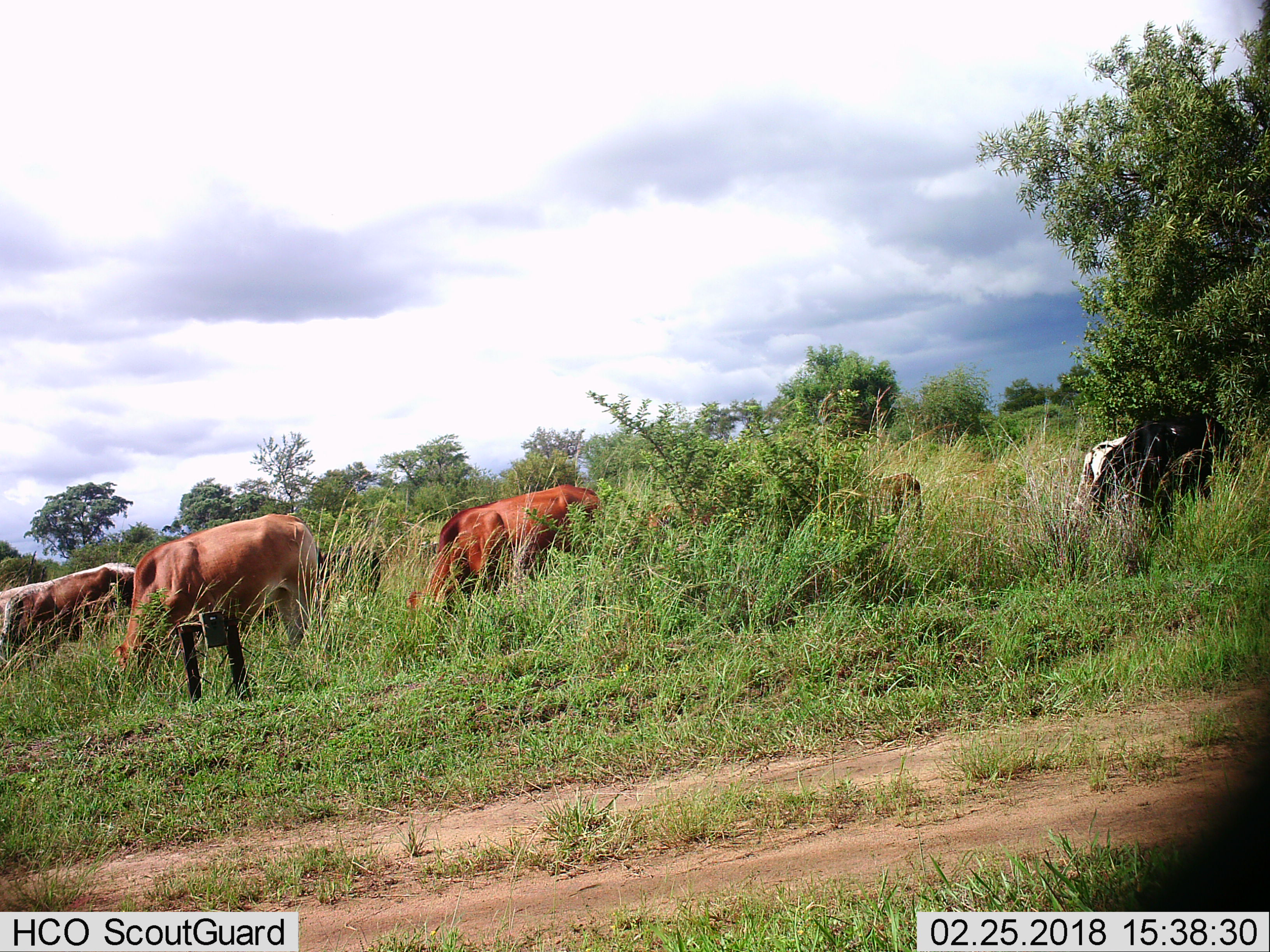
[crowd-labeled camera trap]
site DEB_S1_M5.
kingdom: Animalia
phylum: Chordata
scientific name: Vertebrata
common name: domestic animal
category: domesticanimal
Domesticanimal (domestic animal) (Vertebrata), count 7. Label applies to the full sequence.